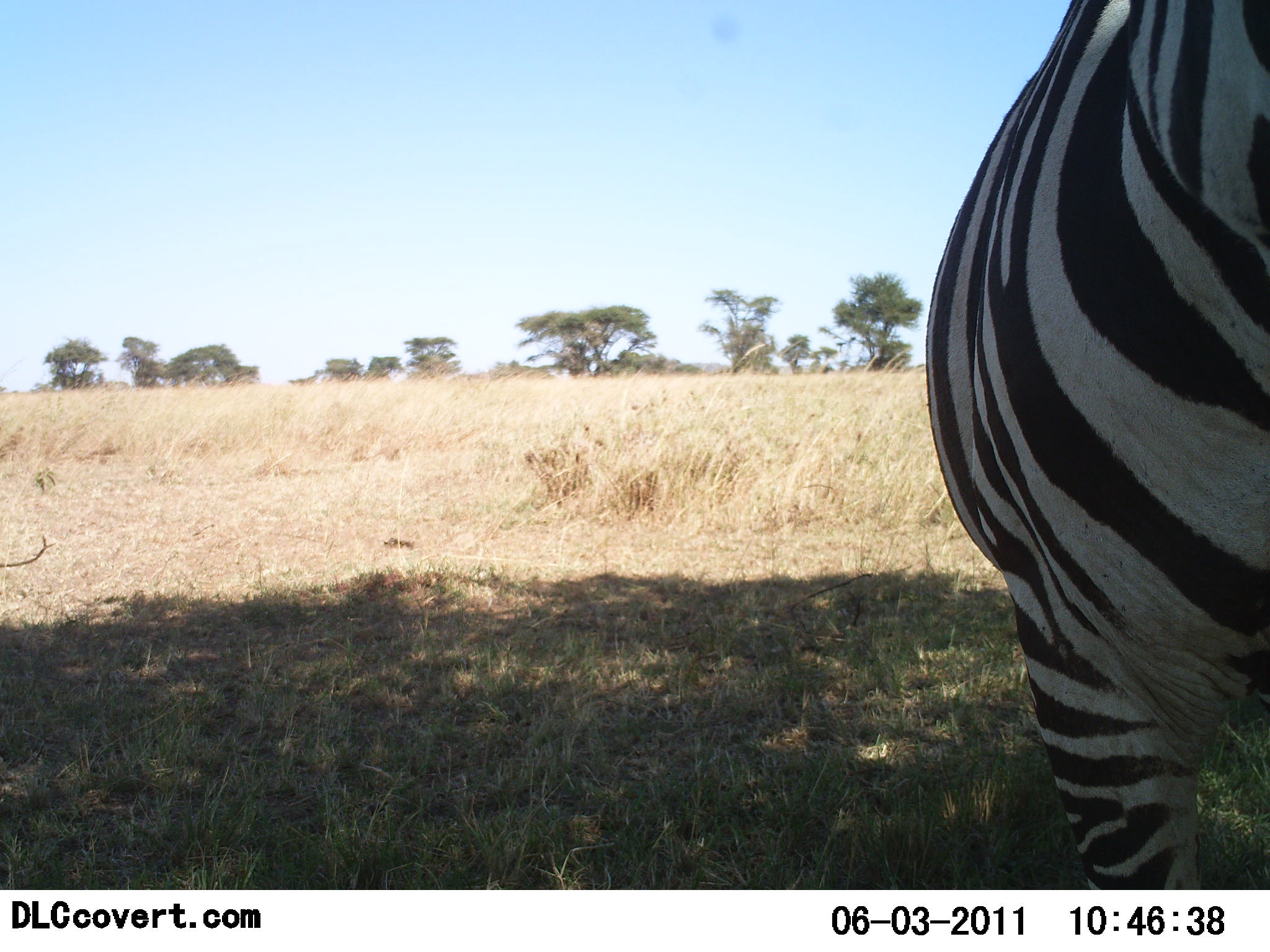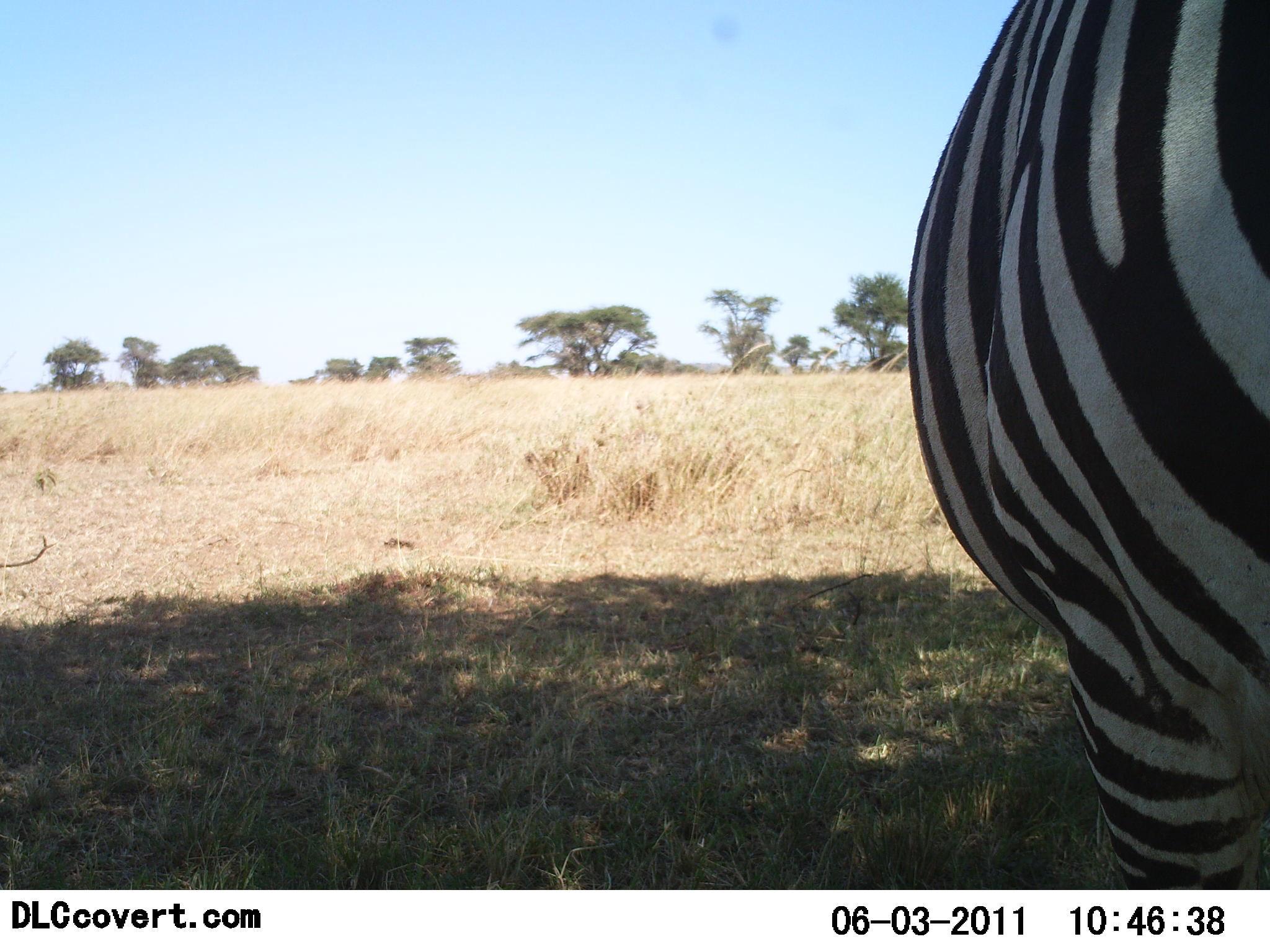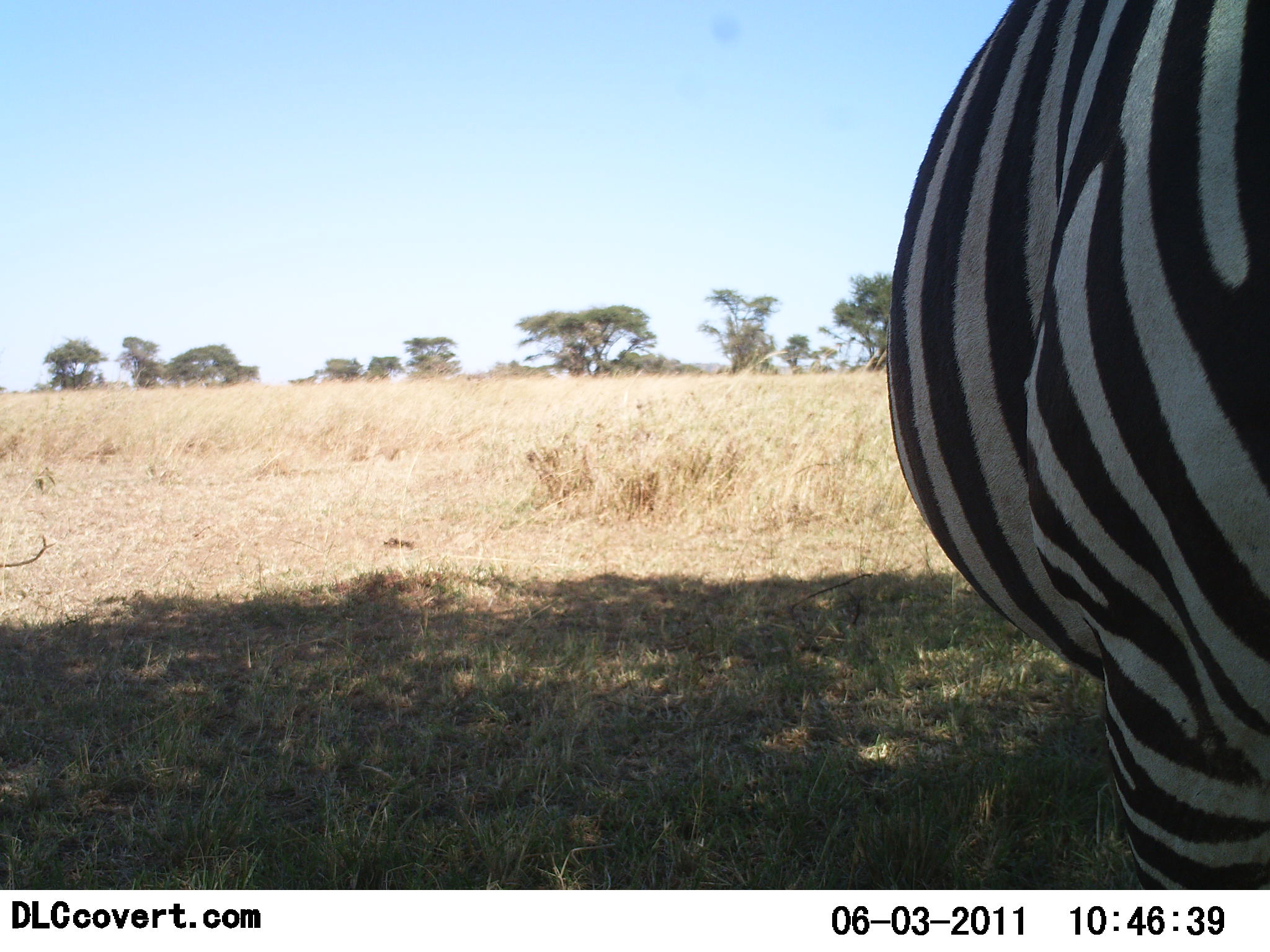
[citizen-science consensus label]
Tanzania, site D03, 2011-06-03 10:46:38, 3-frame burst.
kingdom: Animalia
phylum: Chordata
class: Mammalia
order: Perissodactyla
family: Equidae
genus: Equus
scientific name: Equus quagga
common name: plains zebra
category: zebra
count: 1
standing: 69%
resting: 0%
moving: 23%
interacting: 0%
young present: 0%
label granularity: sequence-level